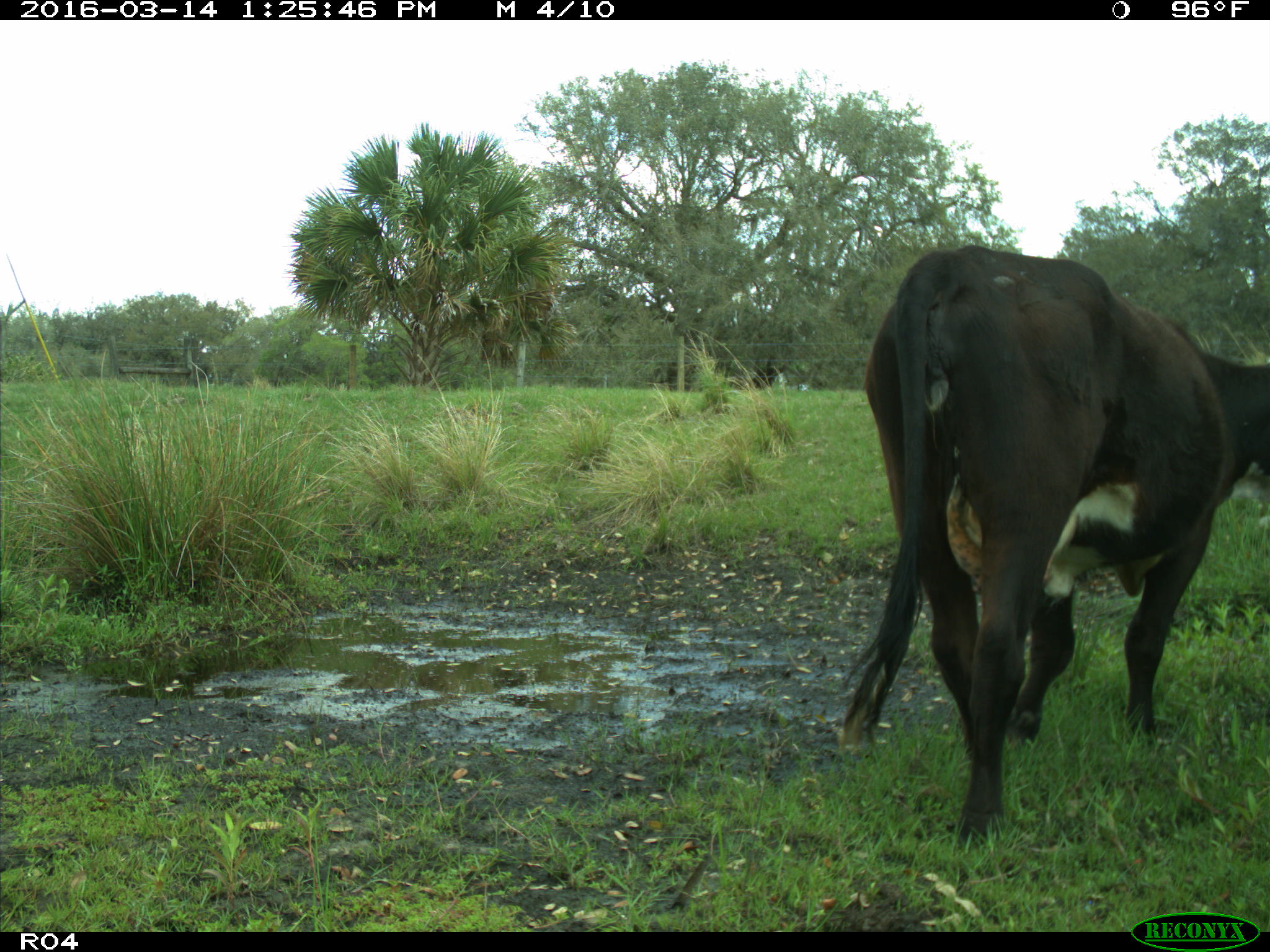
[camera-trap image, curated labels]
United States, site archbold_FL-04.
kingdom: Animalia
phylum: Chordata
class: Mammalia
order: Artiodactyla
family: Bovidae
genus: Bos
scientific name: Bos taurus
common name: domestic cow